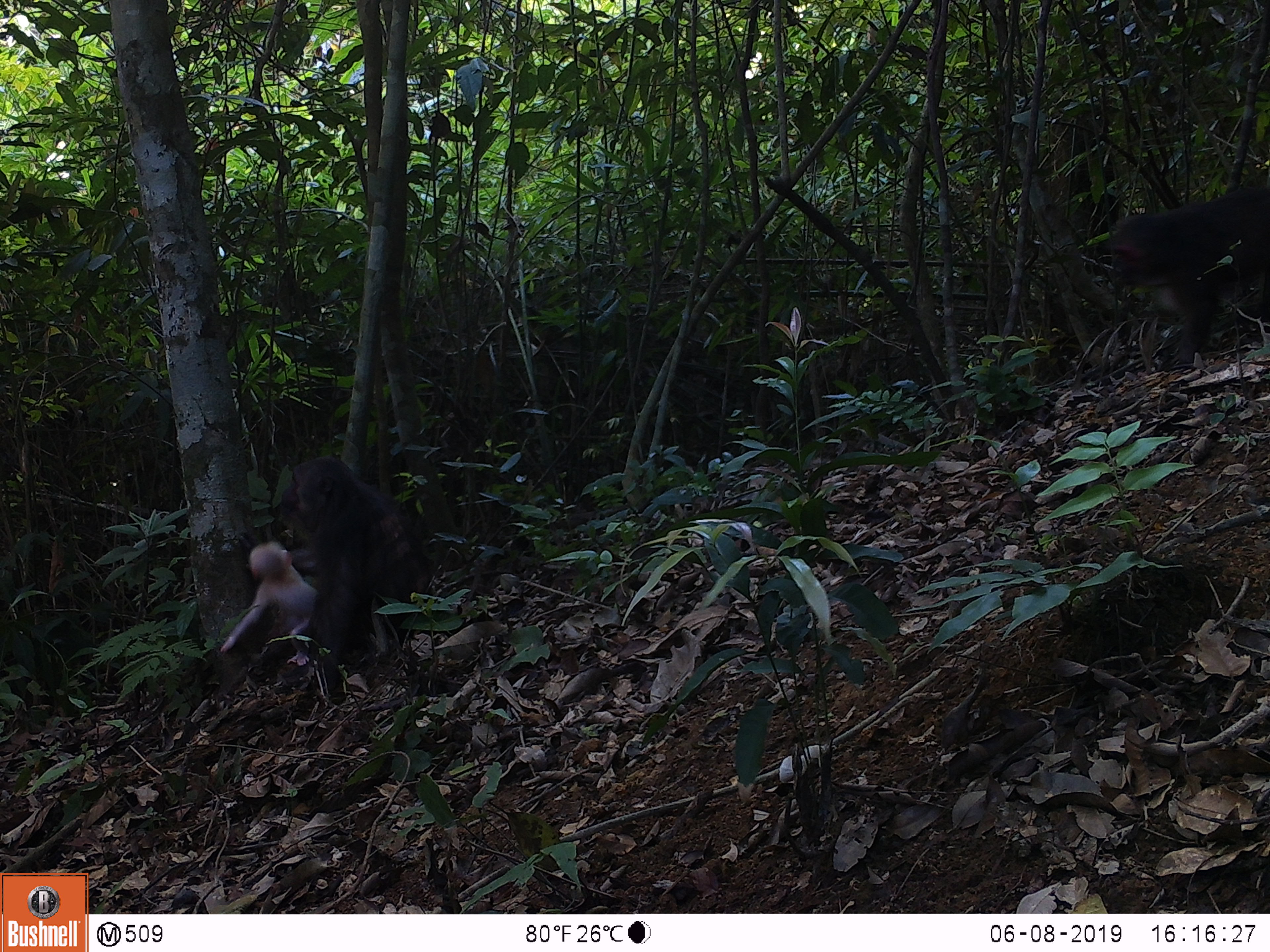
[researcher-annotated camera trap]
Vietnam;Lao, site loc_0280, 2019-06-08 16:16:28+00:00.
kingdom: Animalia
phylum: Chordata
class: Mammalia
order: Primates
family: Cercopithecidae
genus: Macaca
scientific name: Macaca arctoides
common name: stump-tailed macaque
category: stump tailed macaque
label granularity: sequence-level